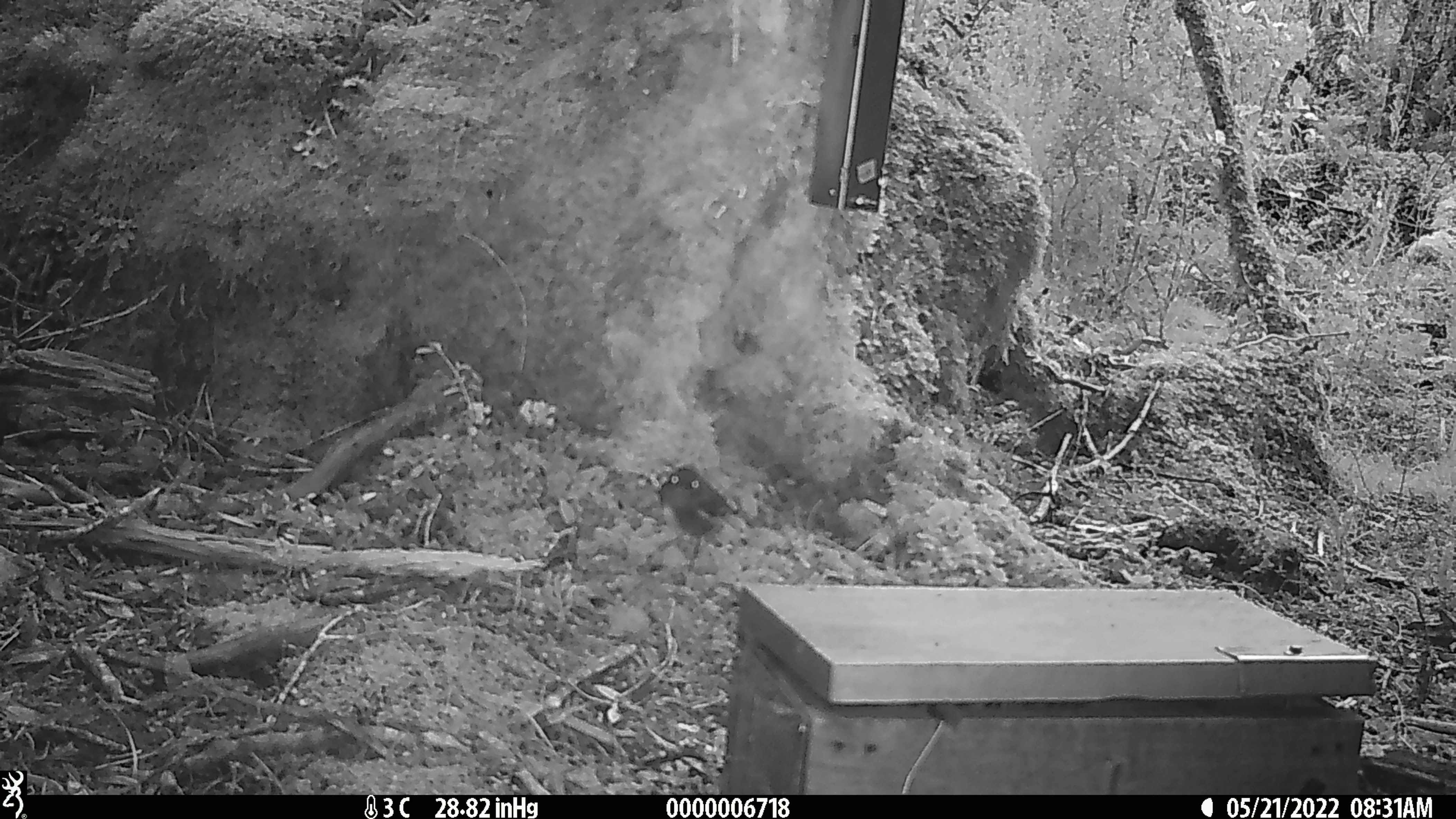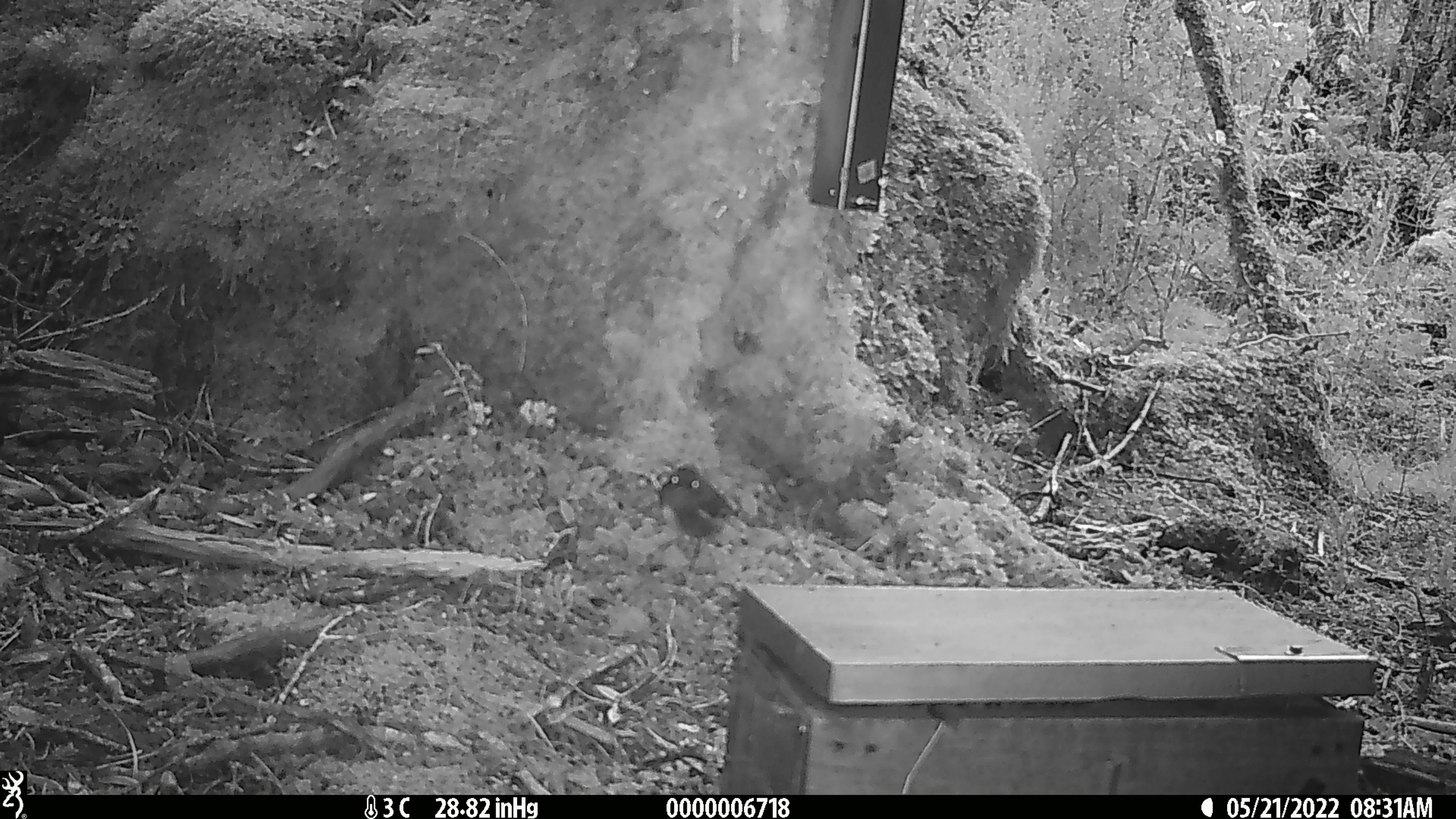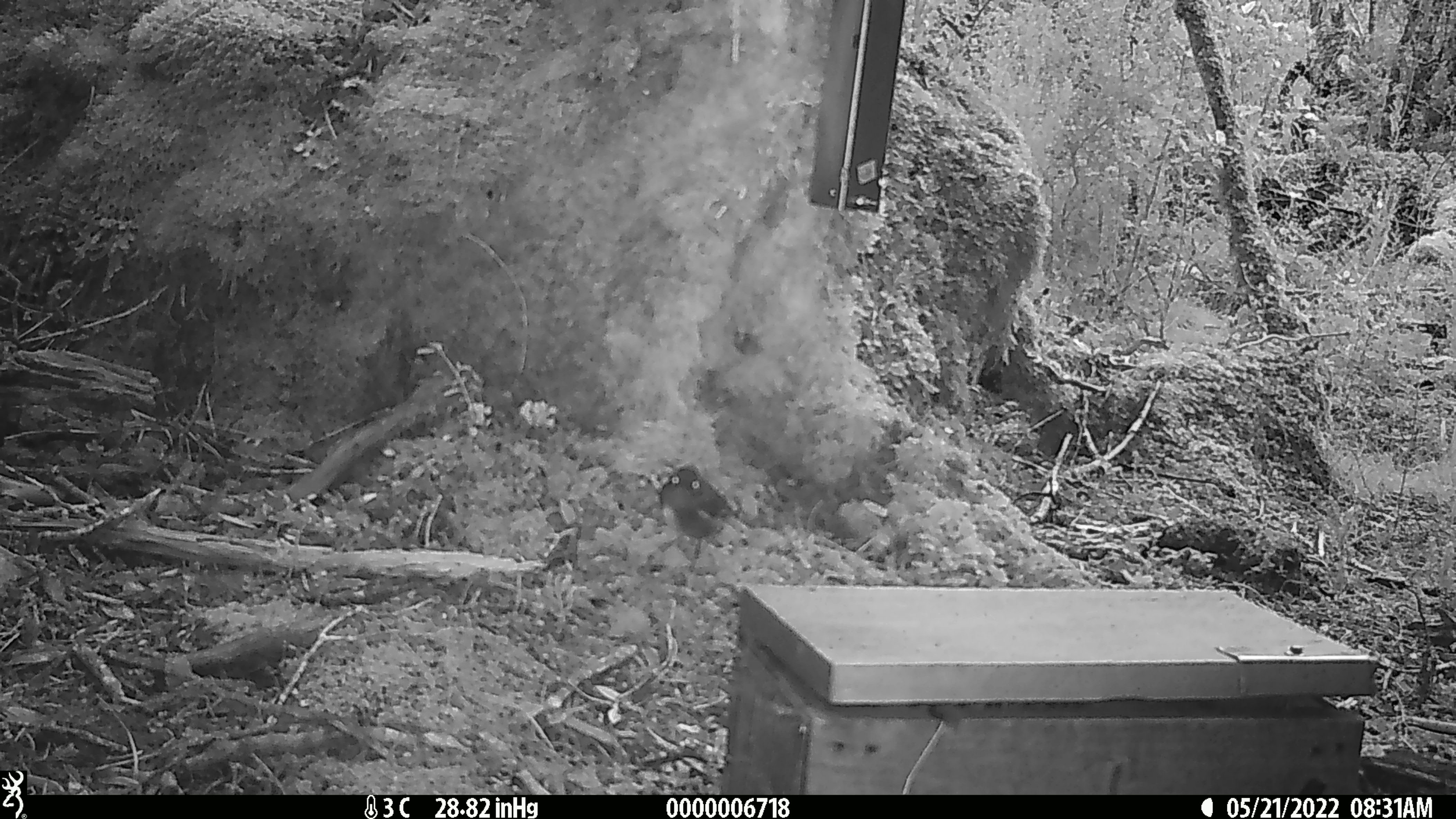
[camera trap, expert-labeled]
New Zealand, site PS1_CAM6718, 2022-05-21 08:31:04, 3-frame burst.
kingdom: Animalia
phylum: Chordata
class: Aves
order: Passeriformes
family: Petroicidae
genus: Petroica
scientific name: Petroica australis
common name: new zealand robin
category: robin